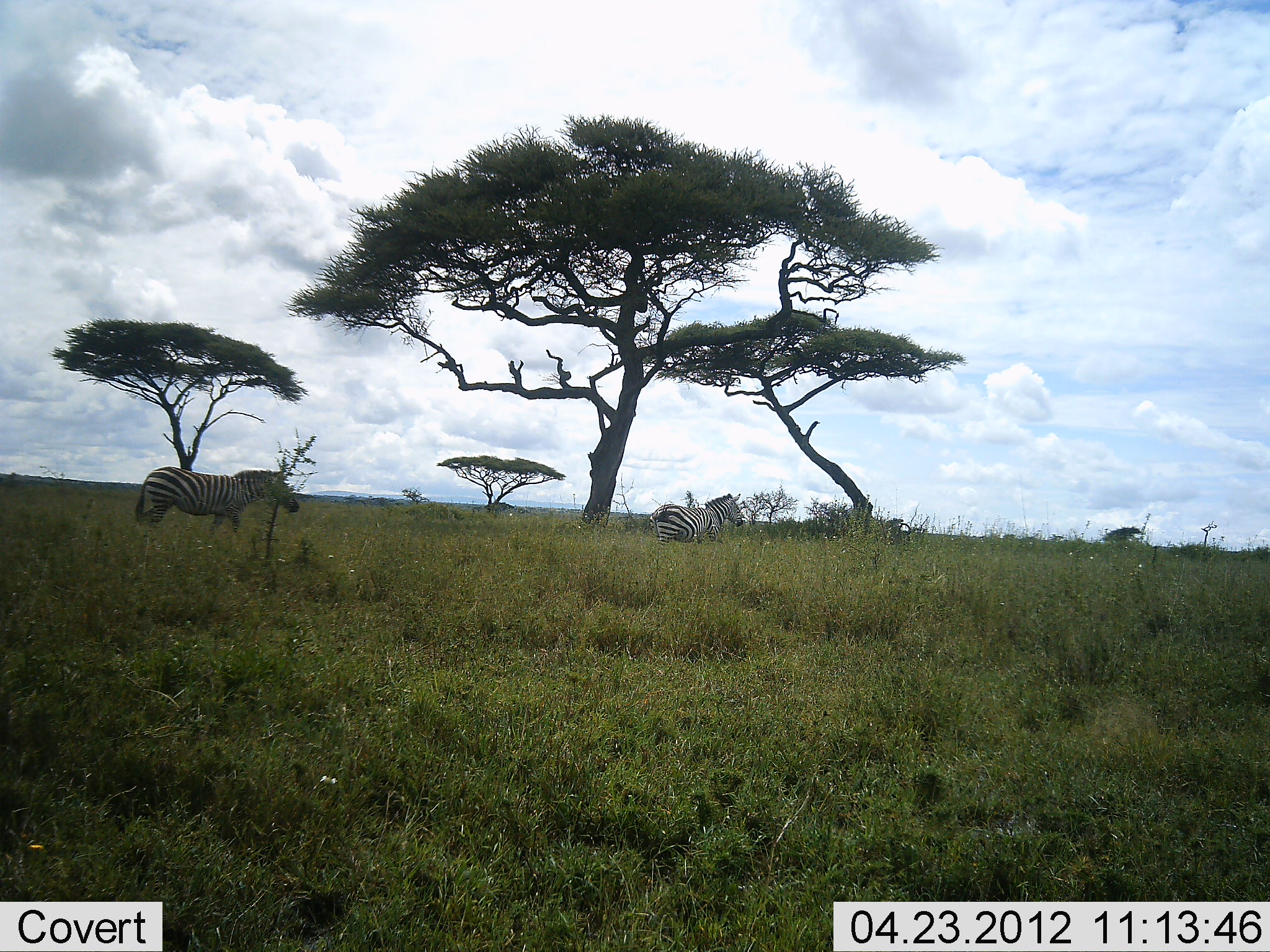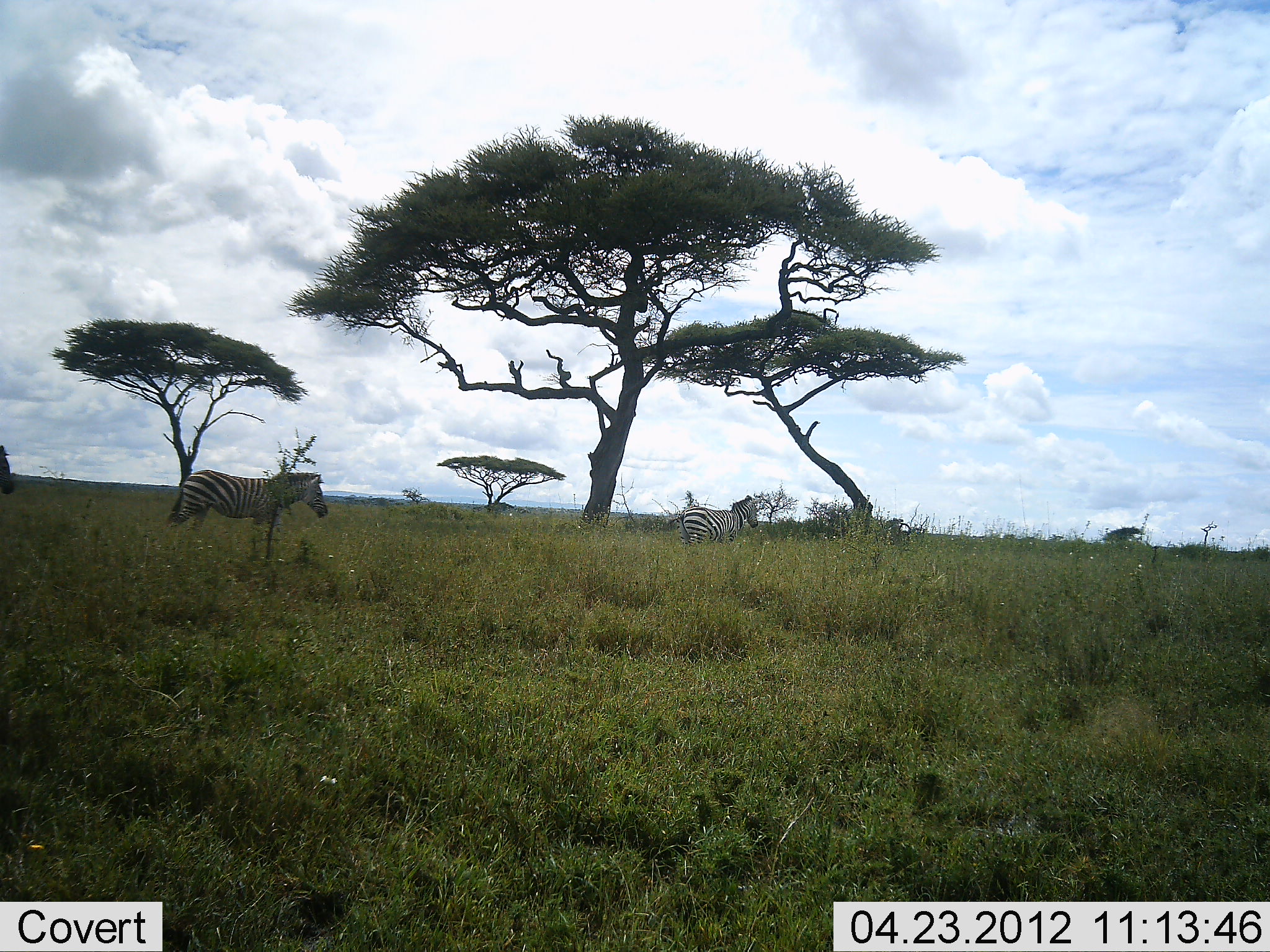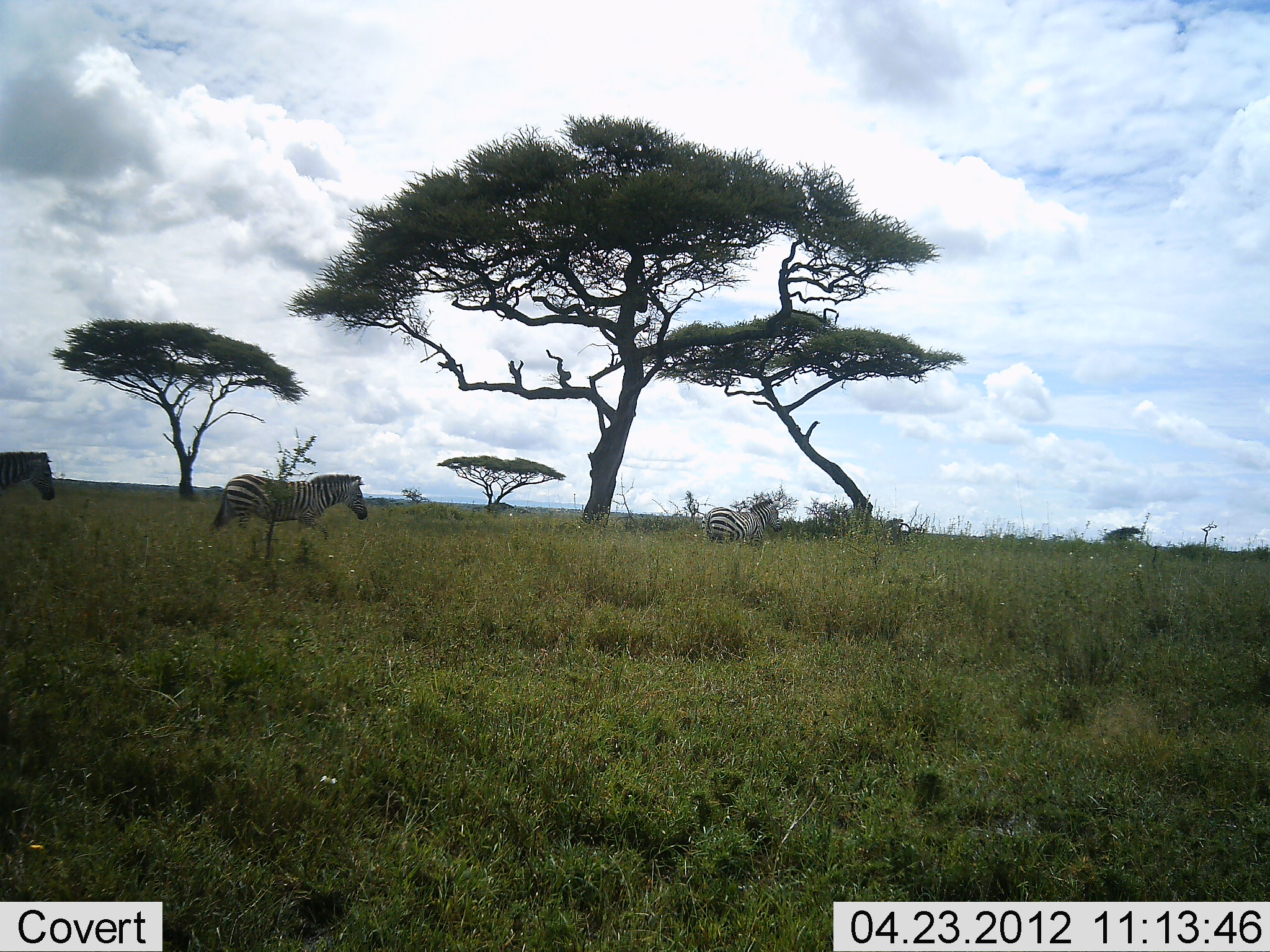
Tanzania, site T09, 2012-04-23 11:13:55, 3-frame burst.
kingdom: Animalia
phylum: Chordata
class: Mammalia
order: Perissodactyla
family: Equidae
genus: Equus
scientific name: Equus quagga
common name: plains zebra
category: zebra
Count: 3.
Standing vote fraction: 6%.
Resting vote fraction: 0%.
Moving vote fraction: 100%.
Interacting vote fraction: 0%.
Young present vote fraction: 0%.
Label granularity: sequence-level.